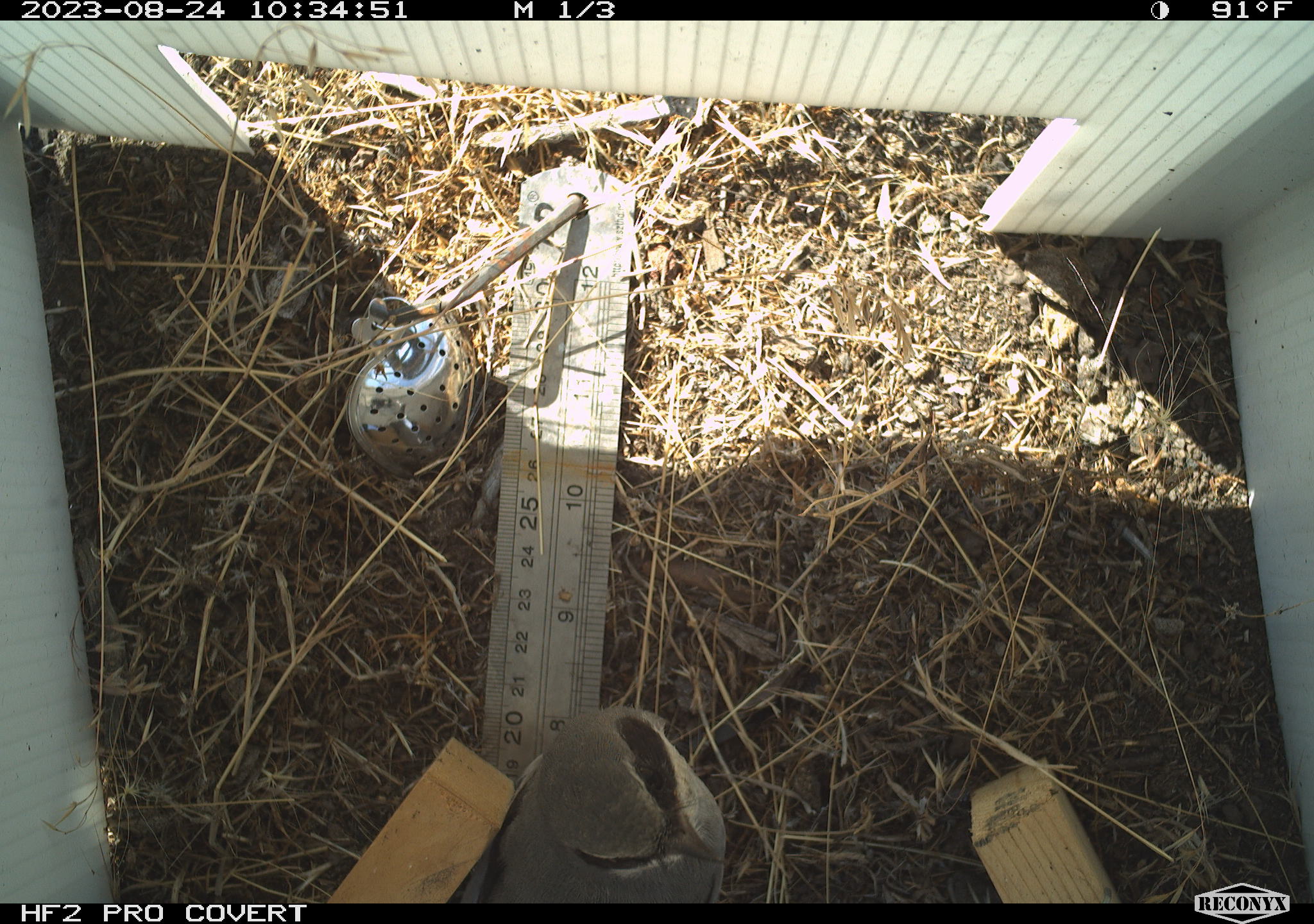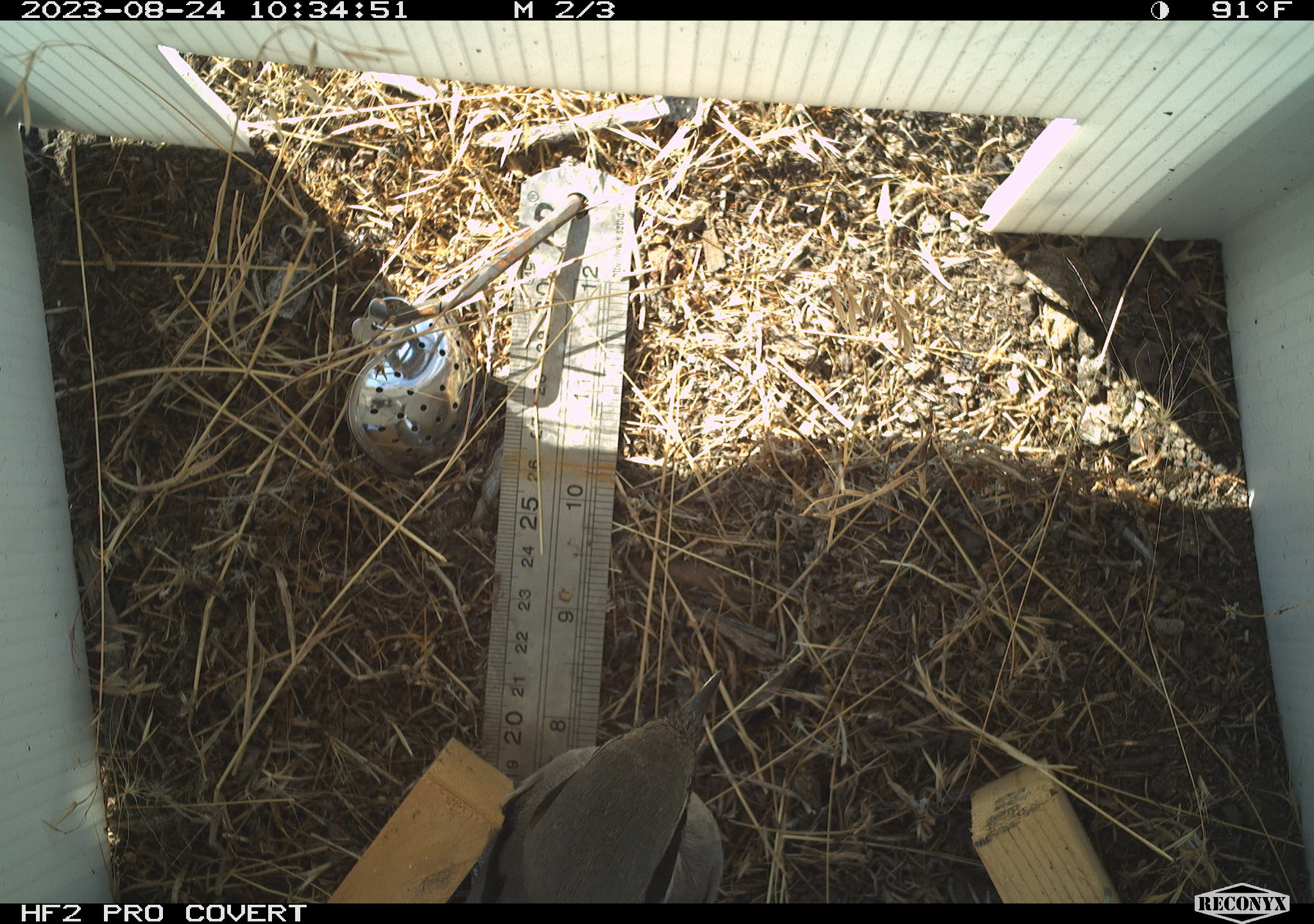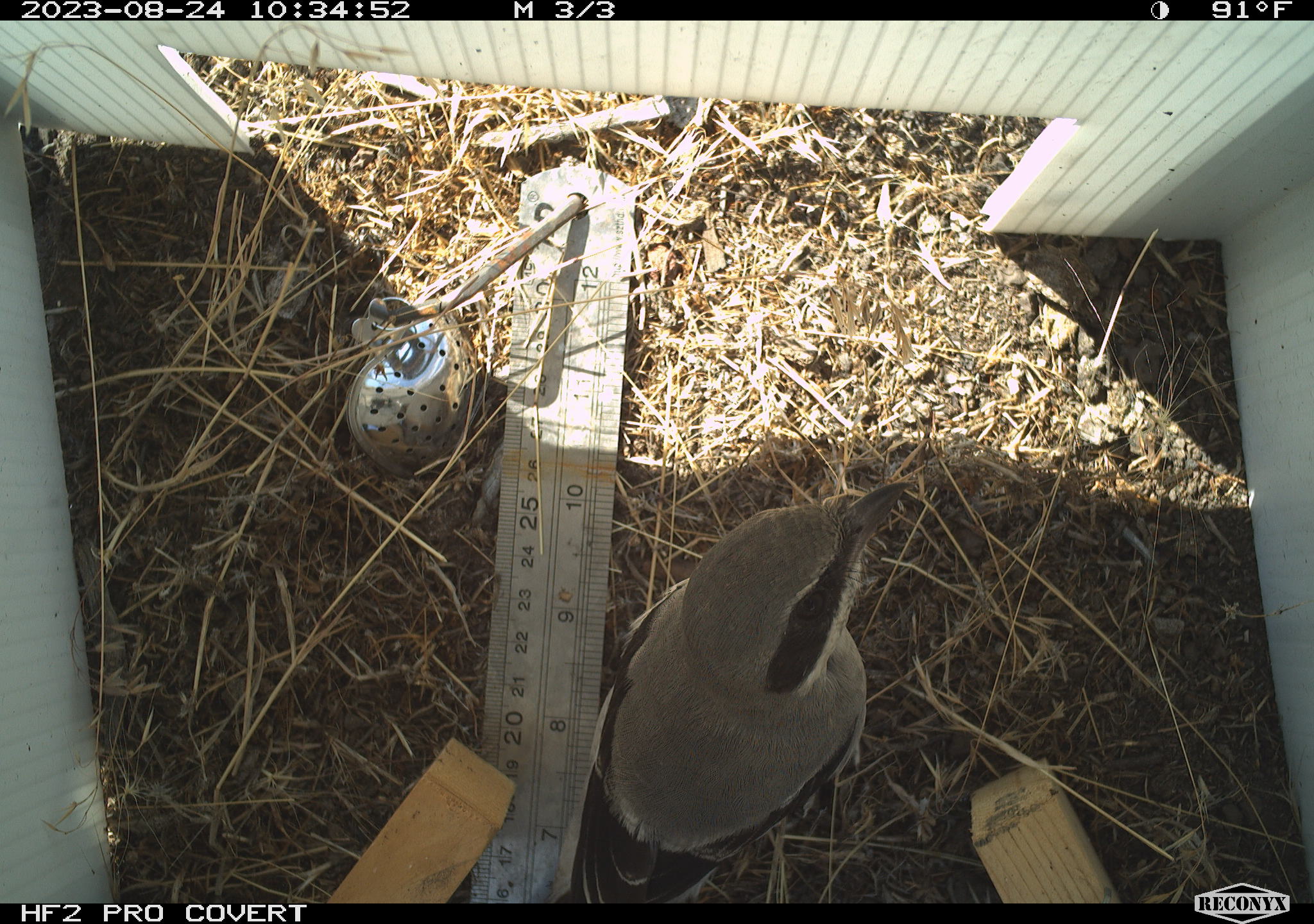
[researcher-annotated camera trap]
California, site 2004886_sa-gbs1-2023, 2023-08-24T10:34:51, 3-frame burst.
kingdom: Animalia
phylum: Chordata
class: Aves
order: Passeriformes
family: Laniidae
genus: Lanius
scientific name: Lanius ludovicianus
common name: loggerhead shrike